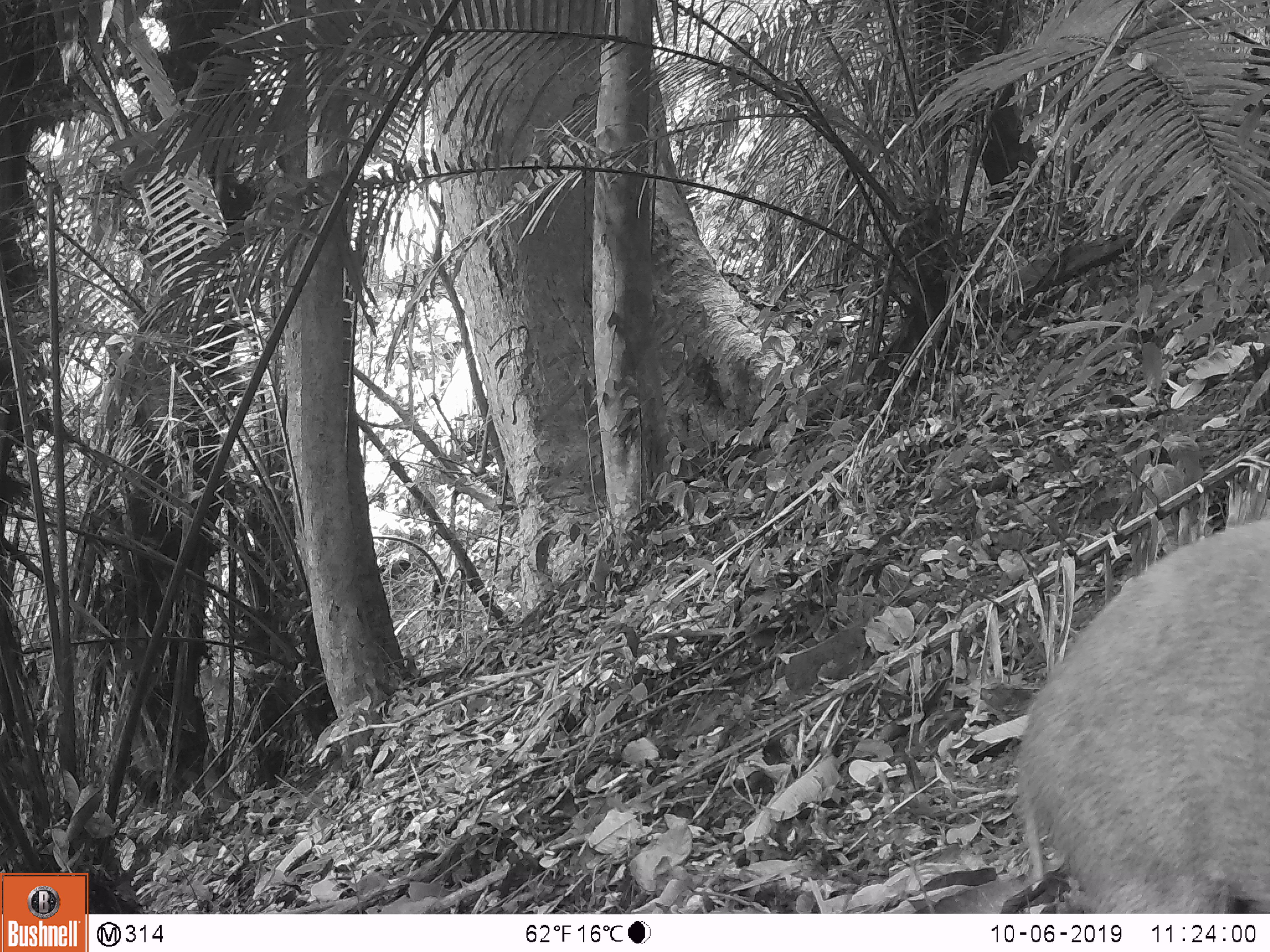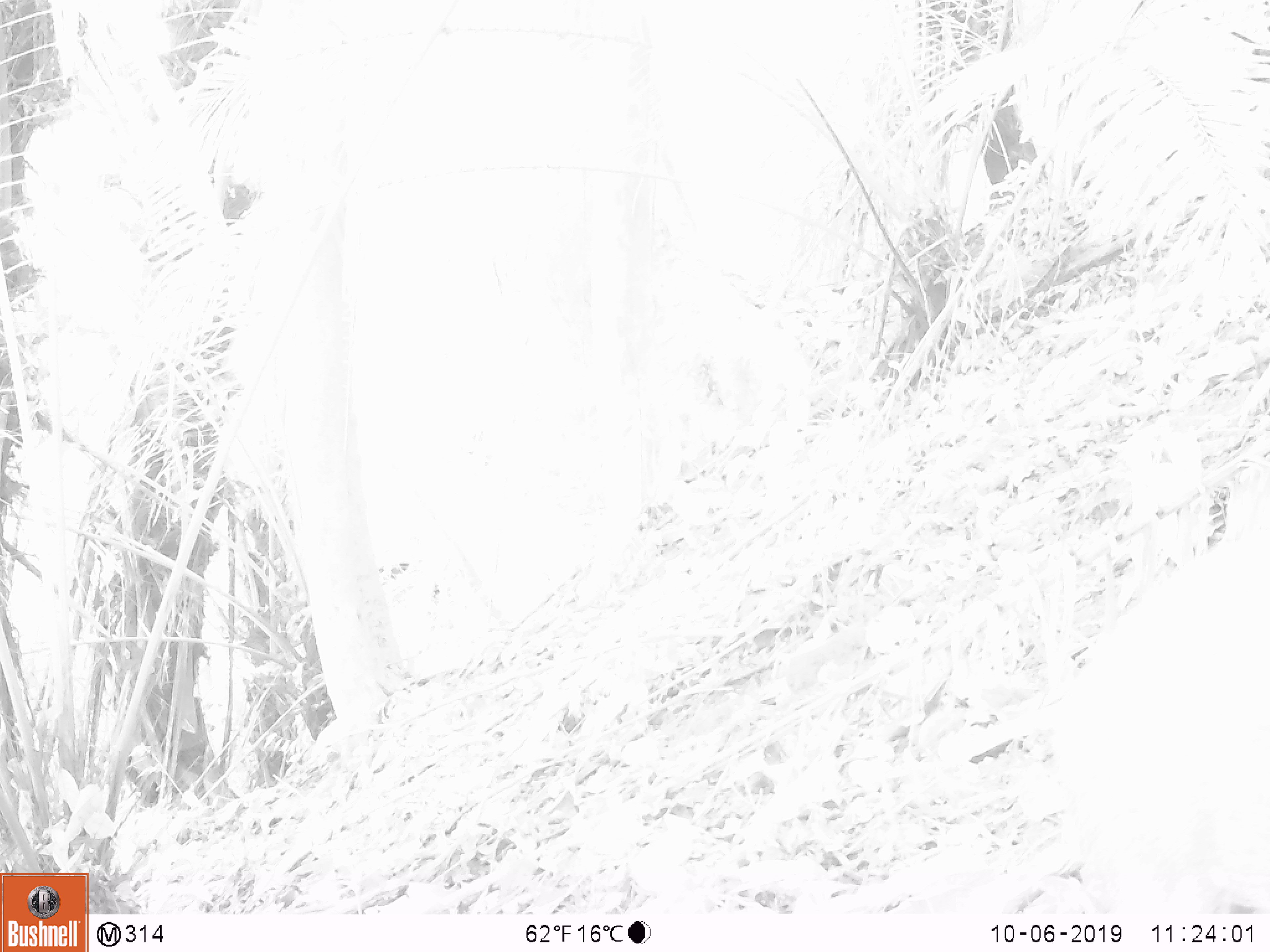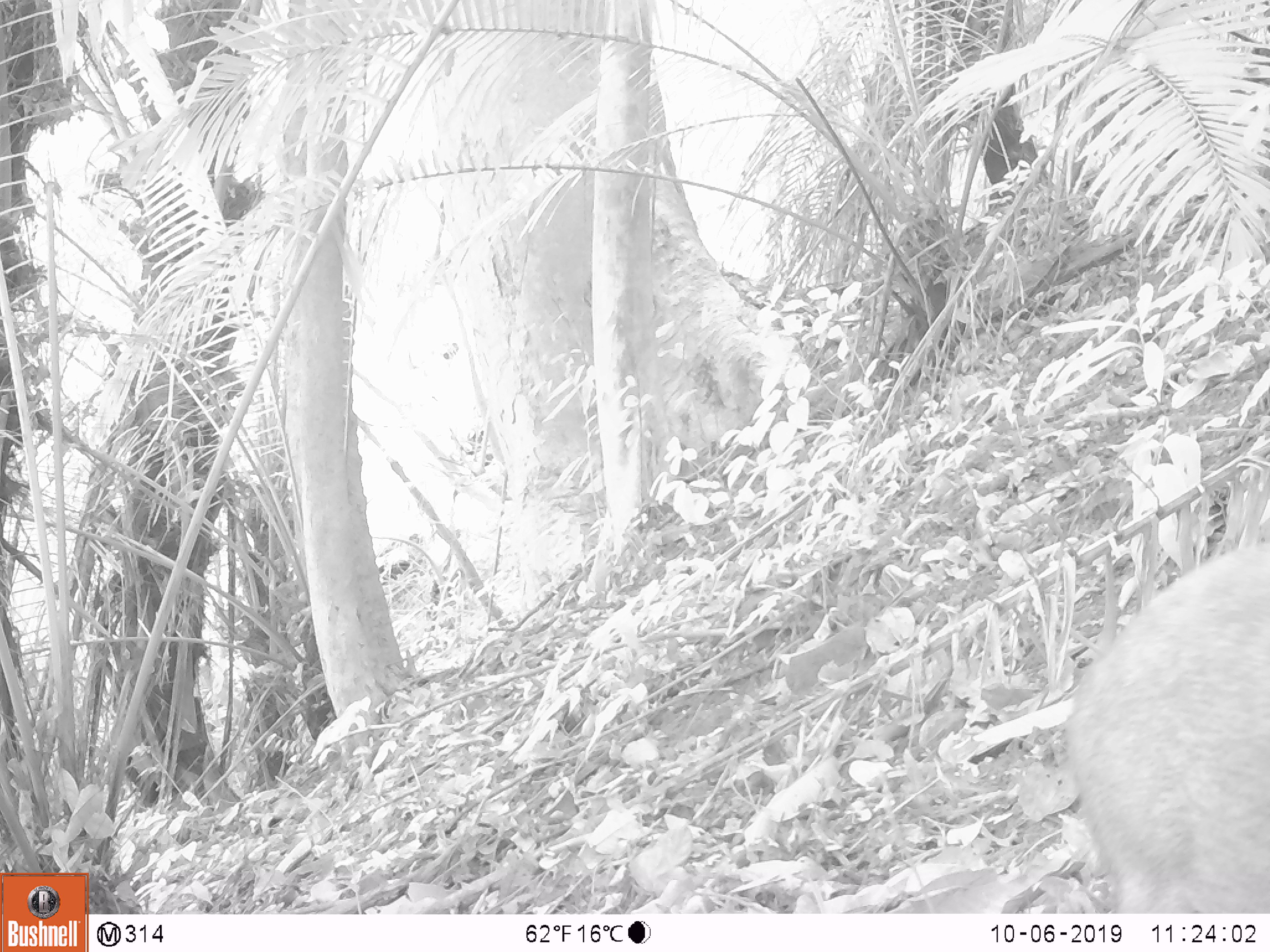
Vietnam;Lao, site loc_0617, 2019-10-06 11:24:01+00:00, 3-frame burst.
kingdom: Animalia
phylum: Chordata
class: Mammalia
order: Artiodactyla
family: Suidae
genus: Sus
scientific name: Sus scrofa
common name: eurasian wild pig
Eurasian wild pig (Sus scrofa). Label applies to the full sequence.